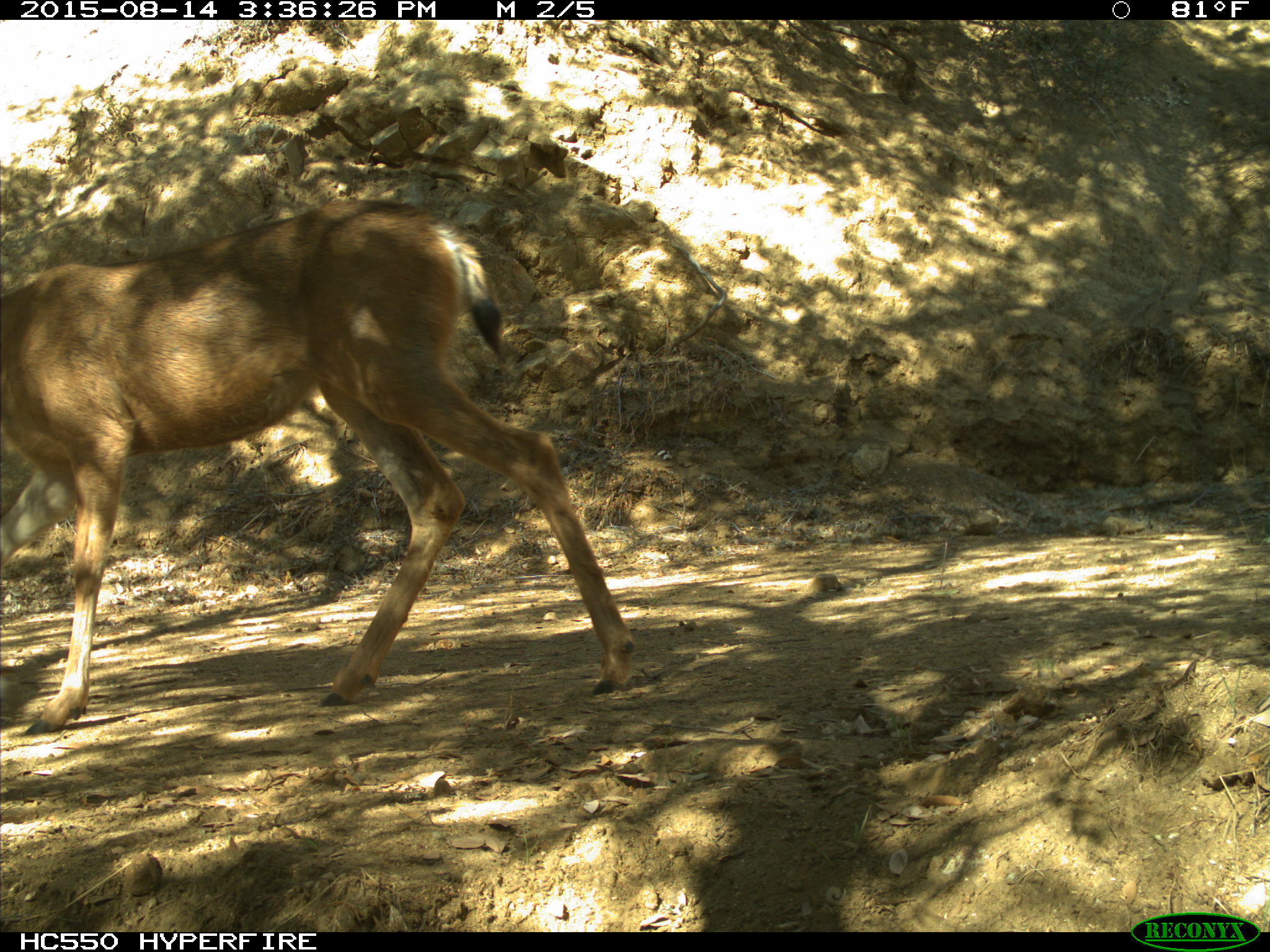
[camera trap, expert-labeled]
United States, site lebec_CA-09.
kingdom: Animalia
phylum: Chordata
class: Mammalia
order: Artiodactyla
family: Cervidae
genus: Odocoileus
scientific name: Odocoileus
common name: deer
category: unidentified deer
Unidentified deer (deer) (Odocoileus).